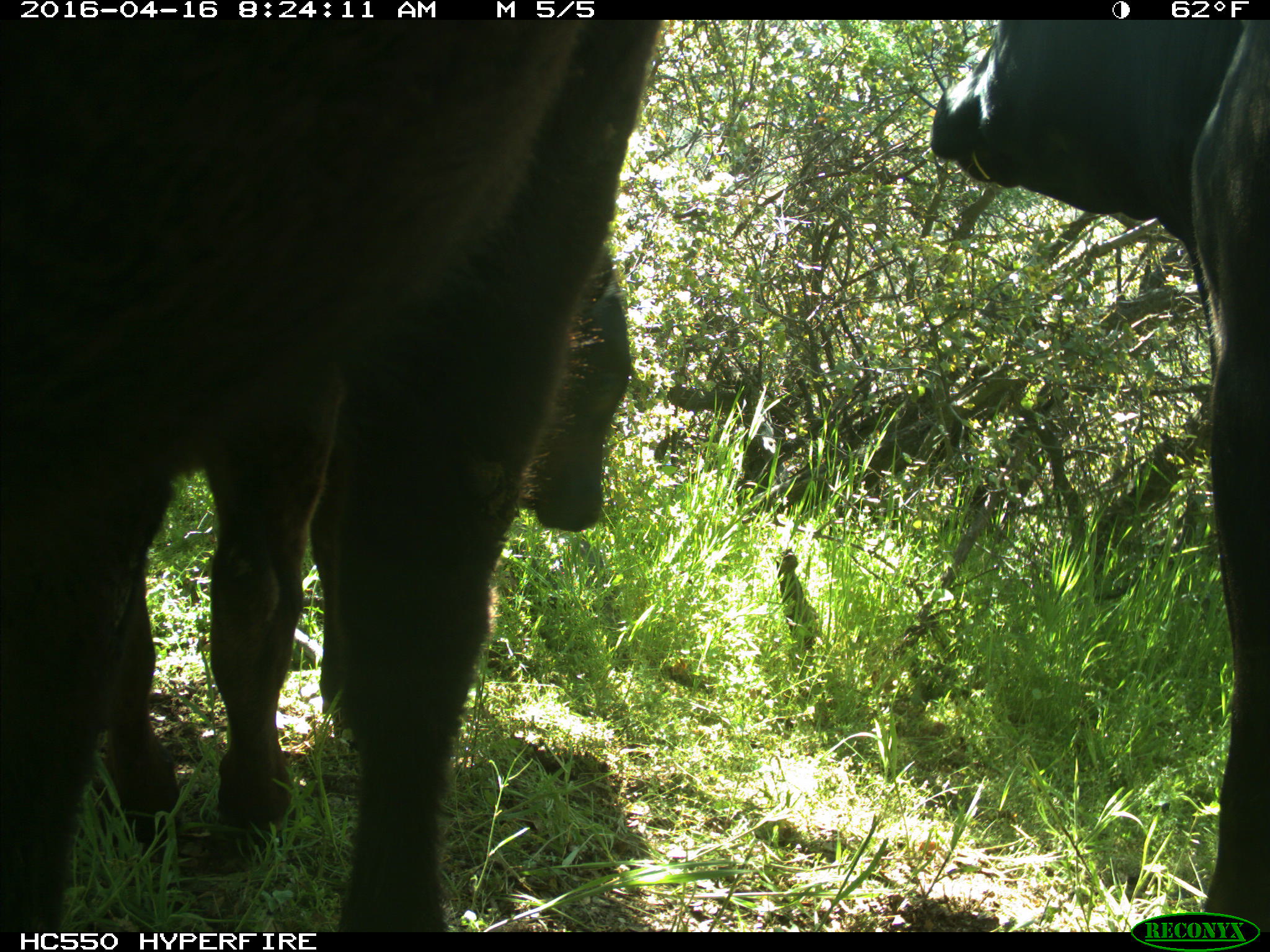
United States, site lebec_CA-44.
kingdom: Animalia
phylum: Chordata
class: Mammalia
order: Artiodactyla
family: Bovidae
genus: Bos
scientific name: Bos taurus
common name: domestic cow